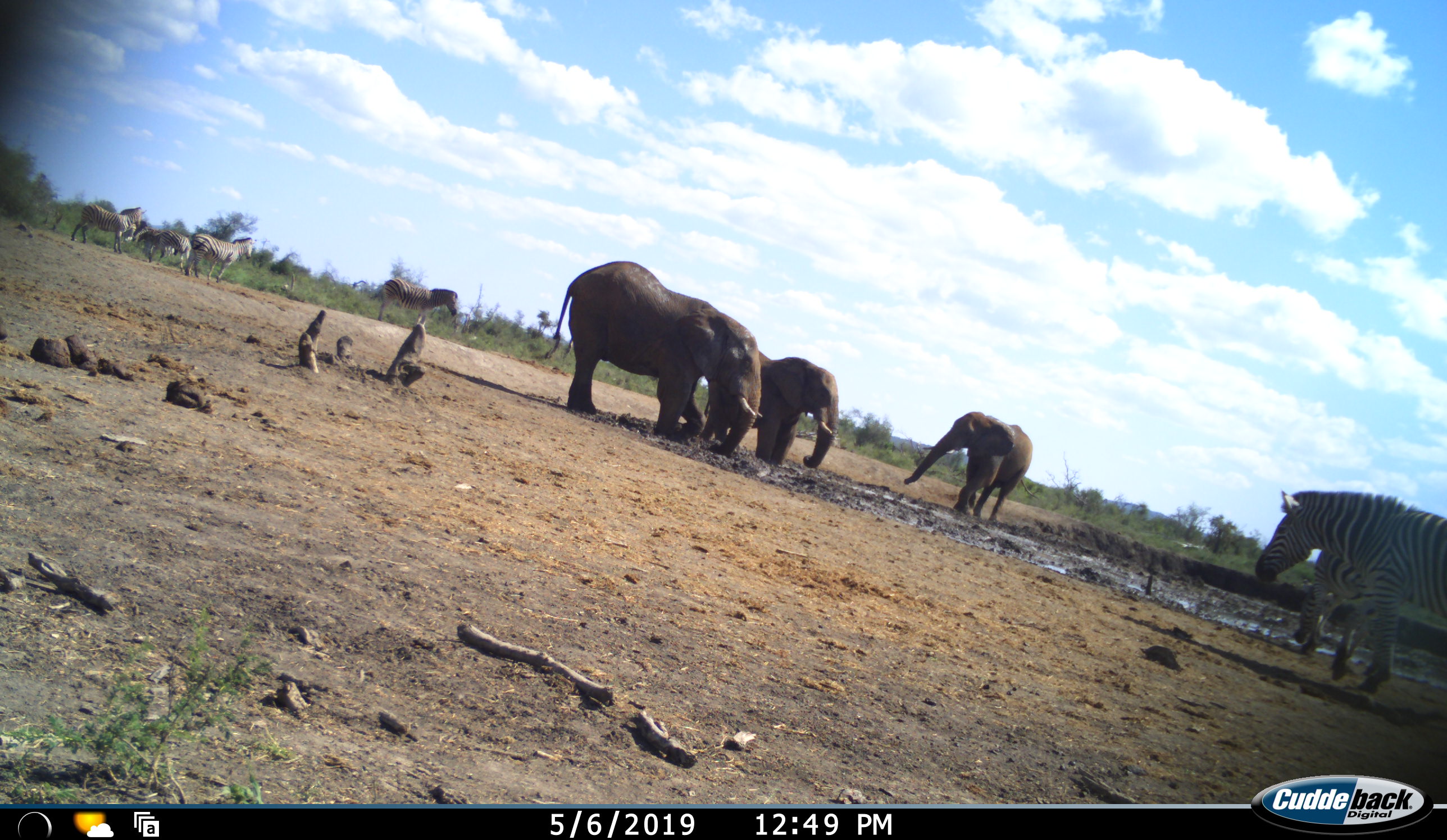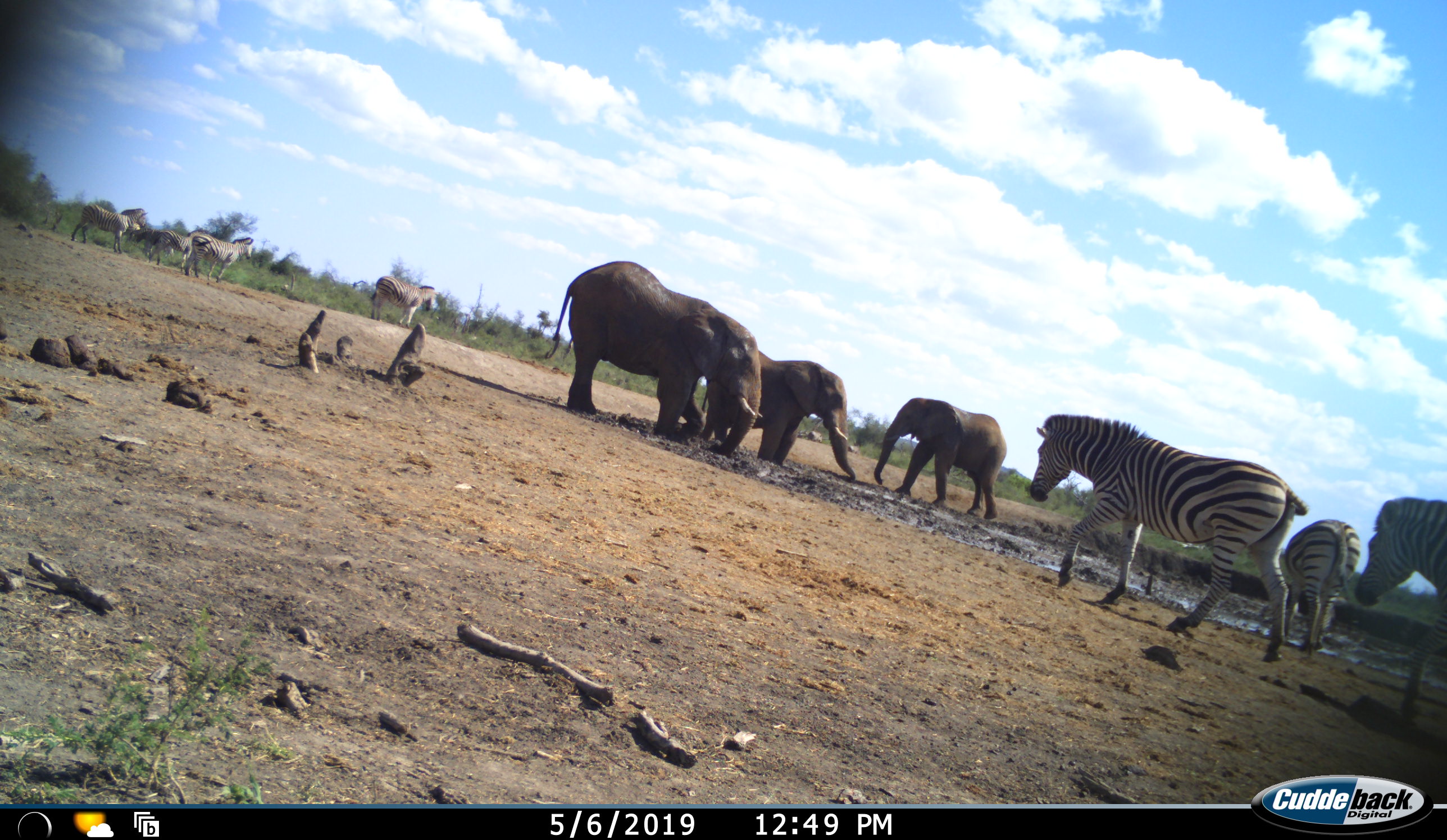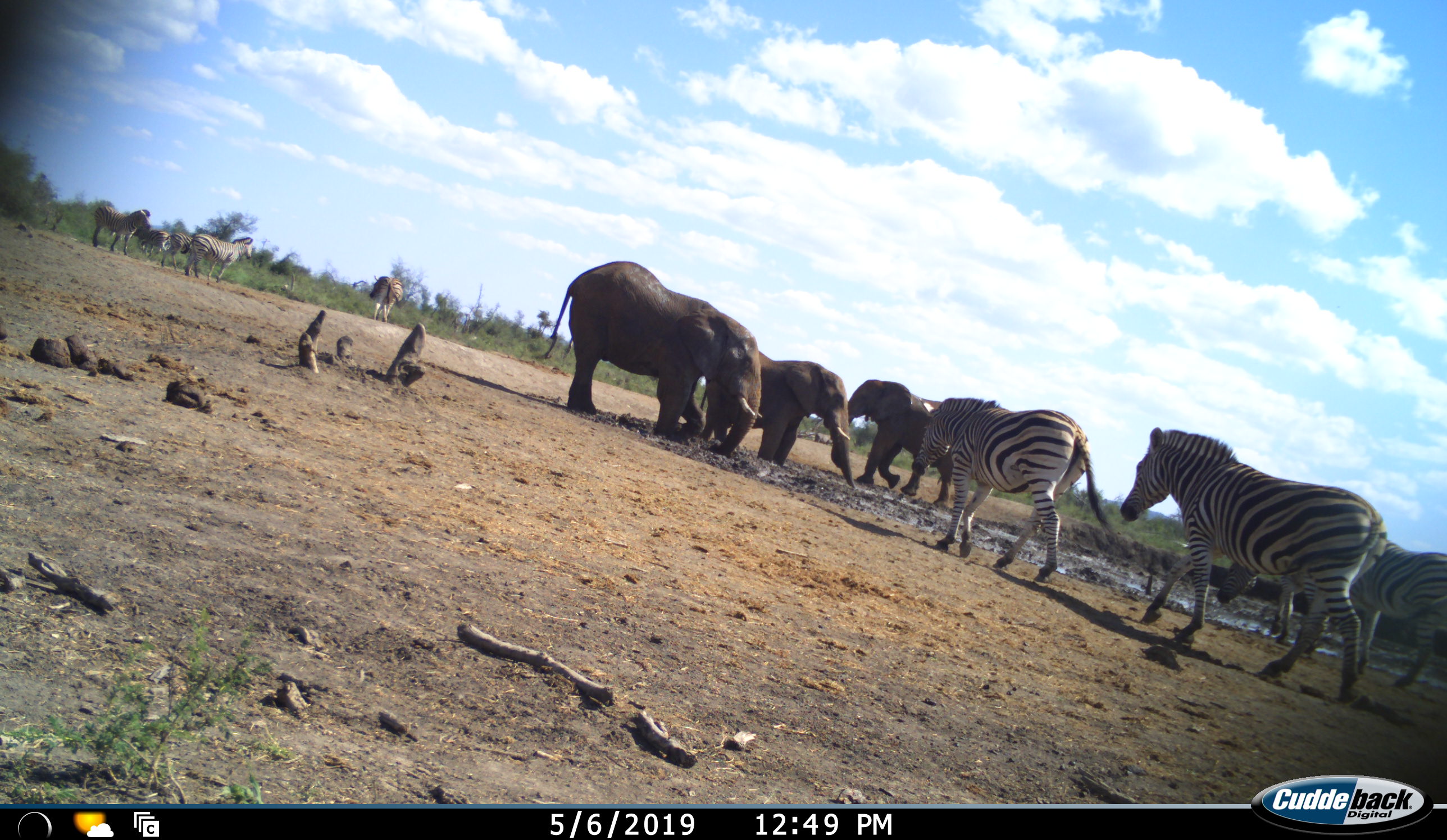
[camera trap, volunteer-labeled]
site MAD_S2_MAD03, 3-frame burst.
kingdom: Animalia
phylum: Chordata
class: Mammalia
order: Proboscidea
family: Elephantidae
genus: Loxodonta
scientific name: Loxodonta africana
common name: african bush elephant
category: elephant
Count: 3.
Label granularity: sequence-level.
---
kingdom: Animalia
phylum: Chordata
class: Mammalia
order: Perissodactyla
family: Equidae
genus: Equus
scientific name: Equus quagga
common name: plains zebra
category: zebraplains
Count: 8.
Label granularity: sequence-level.